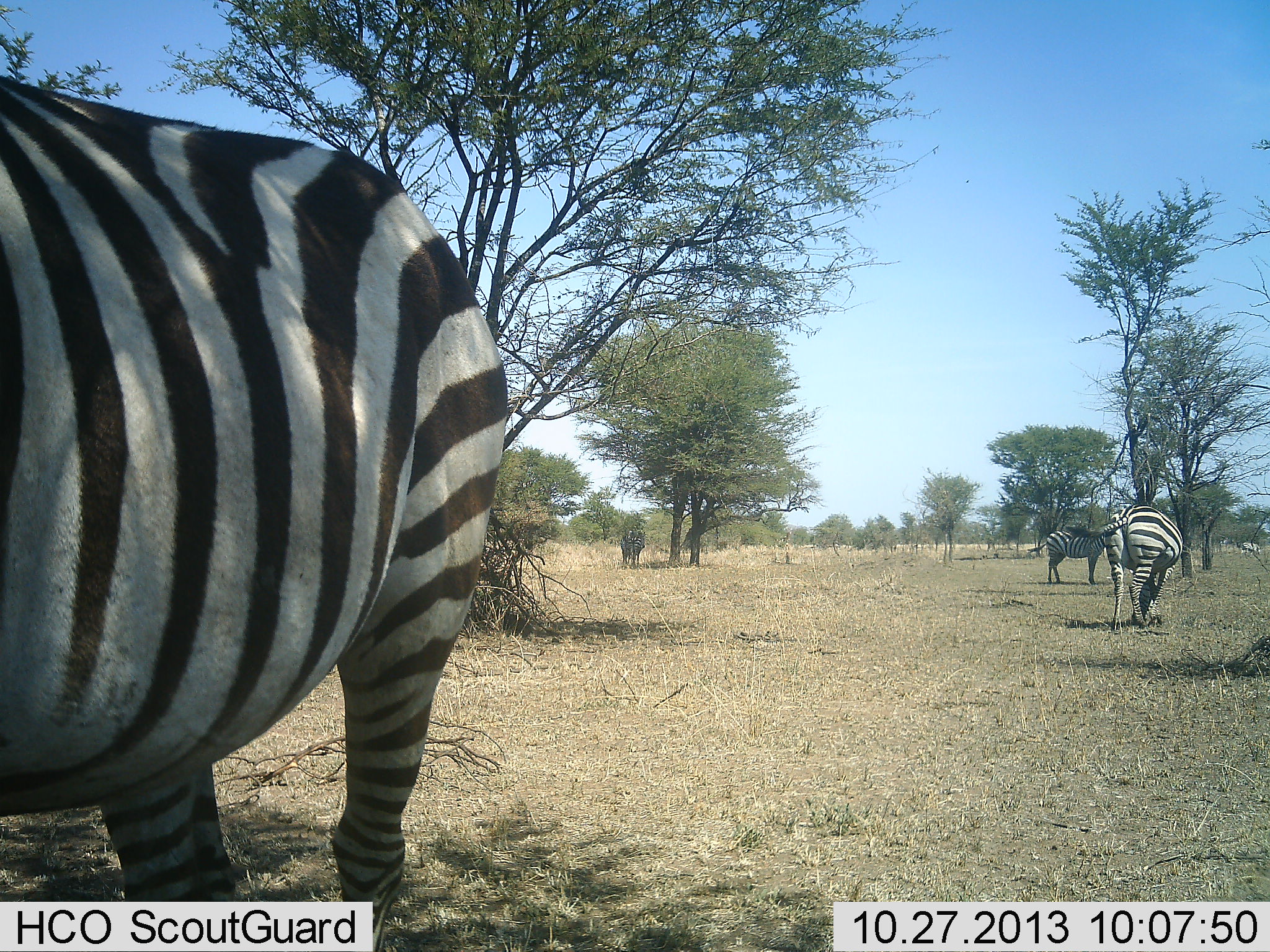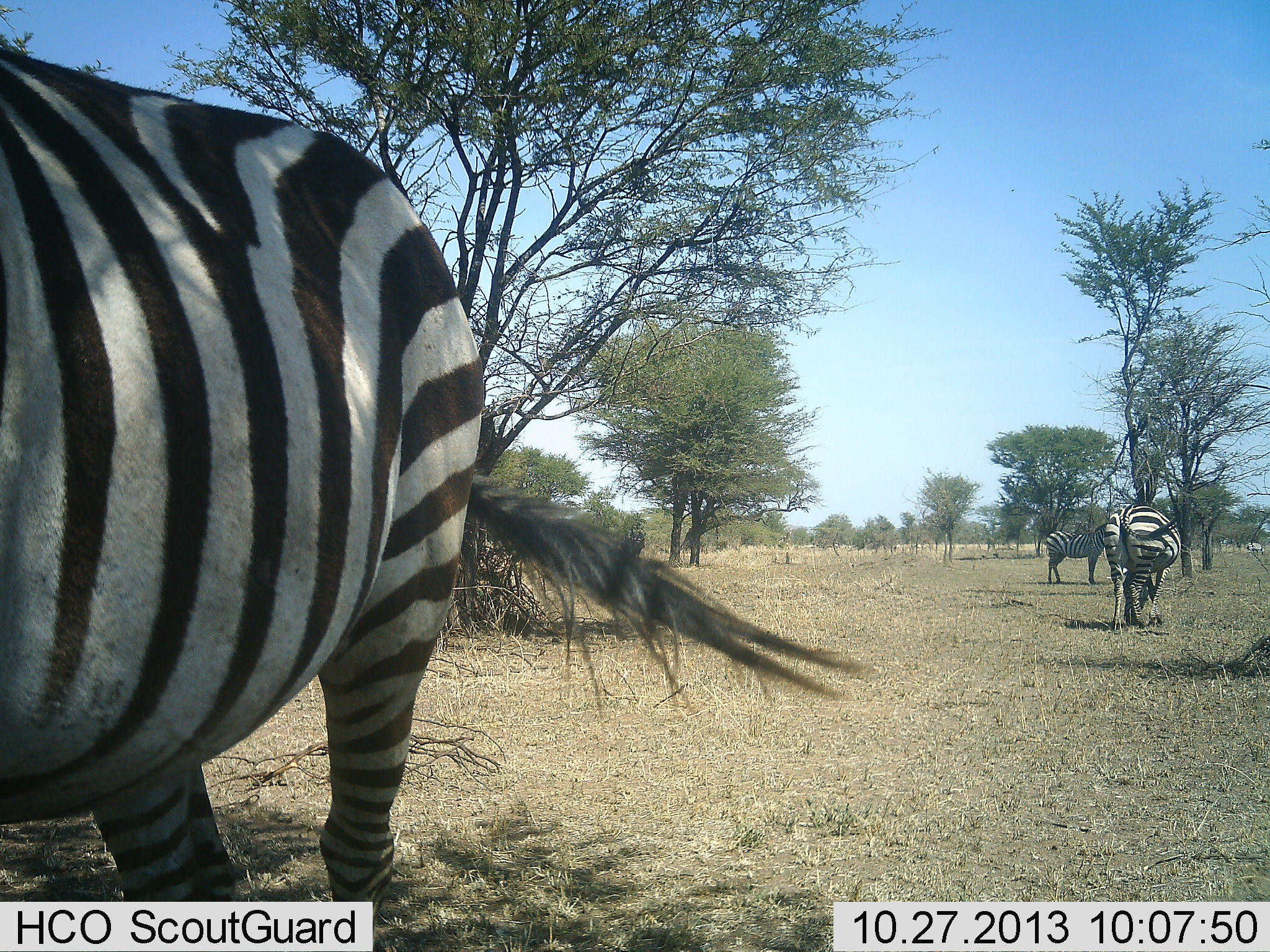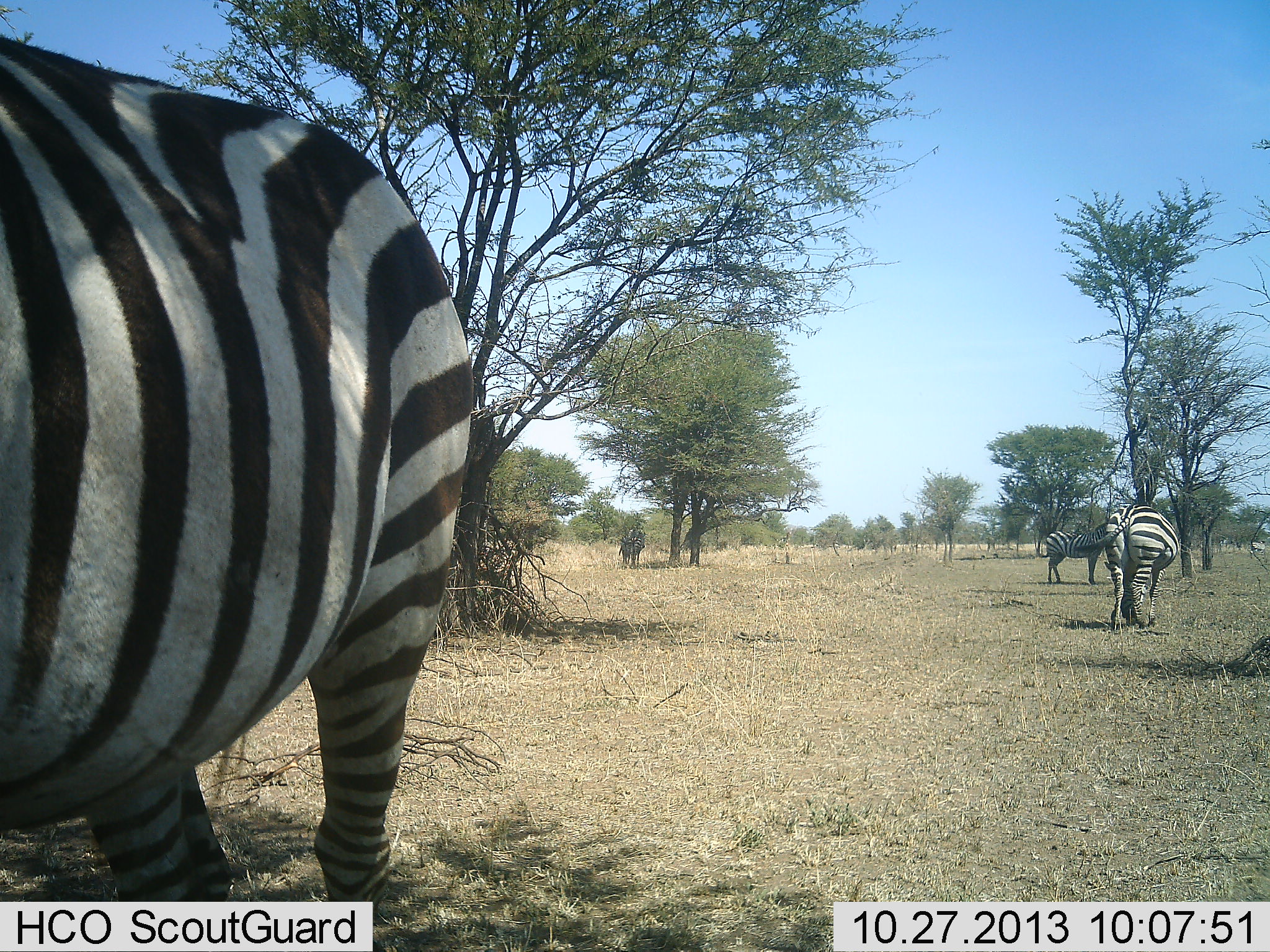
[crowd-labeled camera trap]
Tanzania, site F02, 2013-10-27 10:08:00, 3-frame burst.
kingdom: Animalia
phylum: Chordata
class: Mammalia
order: Perissodactyla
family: Equidae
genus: Equus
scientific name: Equus quagga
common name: plains zebra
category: zebra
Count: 3.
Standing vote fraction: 100%.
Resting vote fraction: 10%.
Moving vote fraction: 20%.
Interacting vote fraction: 0%.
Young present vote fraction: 0%.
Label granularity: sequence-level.